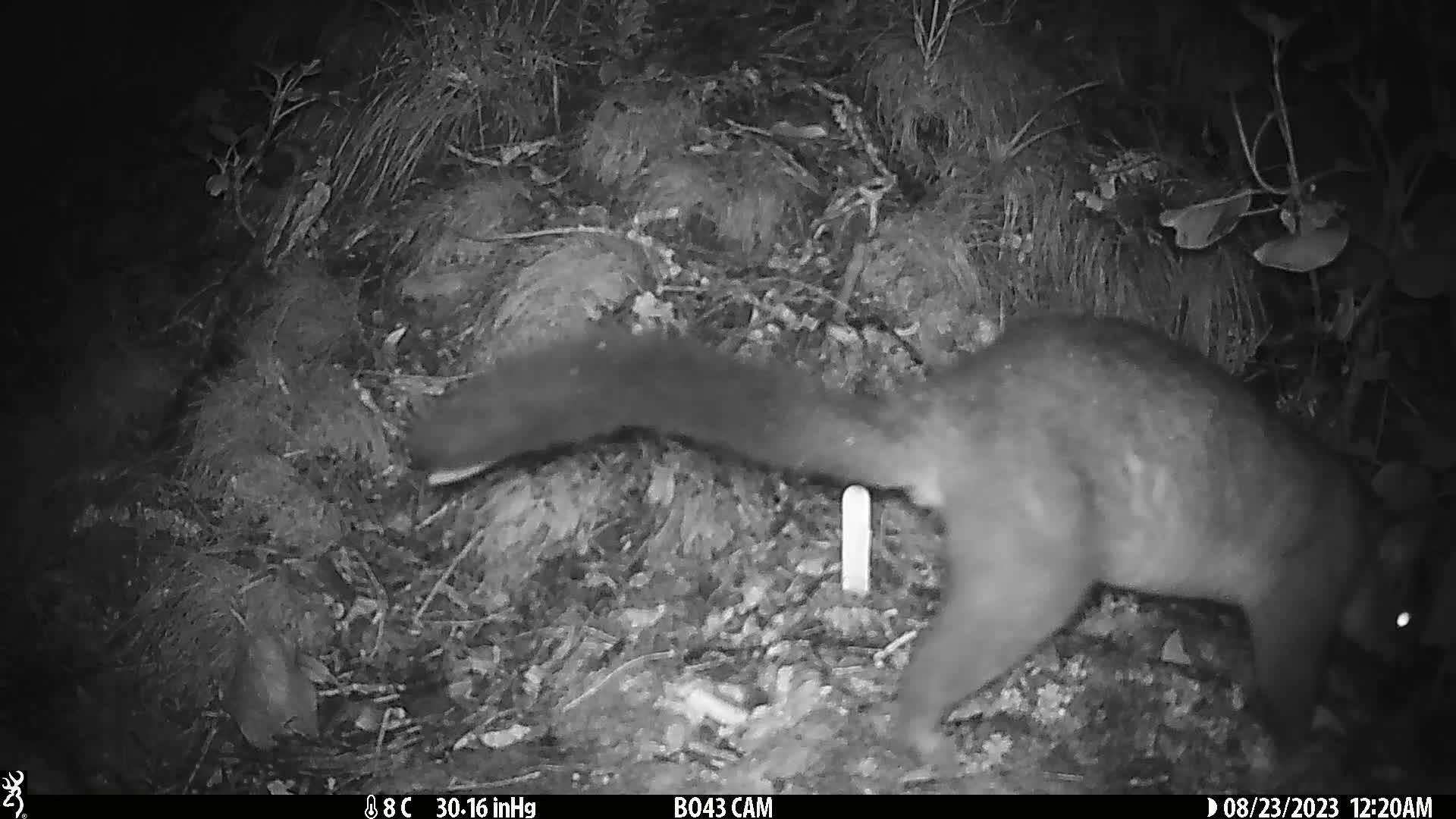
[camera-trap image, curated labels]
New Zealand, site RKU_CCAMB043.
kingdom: Animalia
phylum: Chordata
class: Mammalia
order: Diprotodontia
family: Phalangeridae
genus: Trichosurus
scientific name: Trichosurus vulpecula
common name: common brushtail possum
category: possum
Possum (common brushtail possum) (Trichosurus vulpecula).